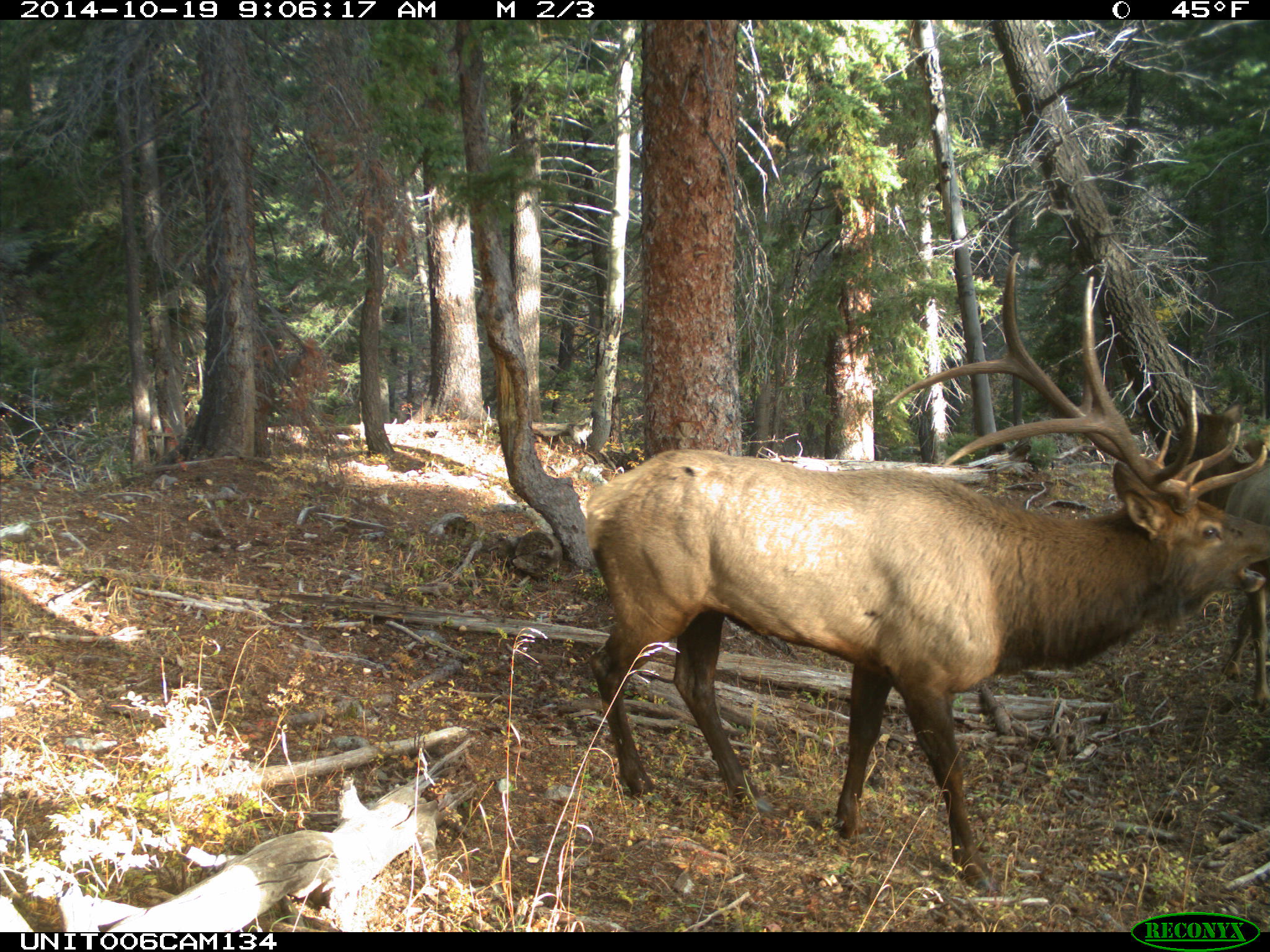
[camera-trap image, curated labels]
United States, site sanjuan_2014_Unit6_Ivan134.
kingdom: Animalia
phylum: Chordata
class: Mammalia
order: Artiodactyla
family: Cervidae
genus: Cervus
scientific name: Cervus elaphus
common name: red deer